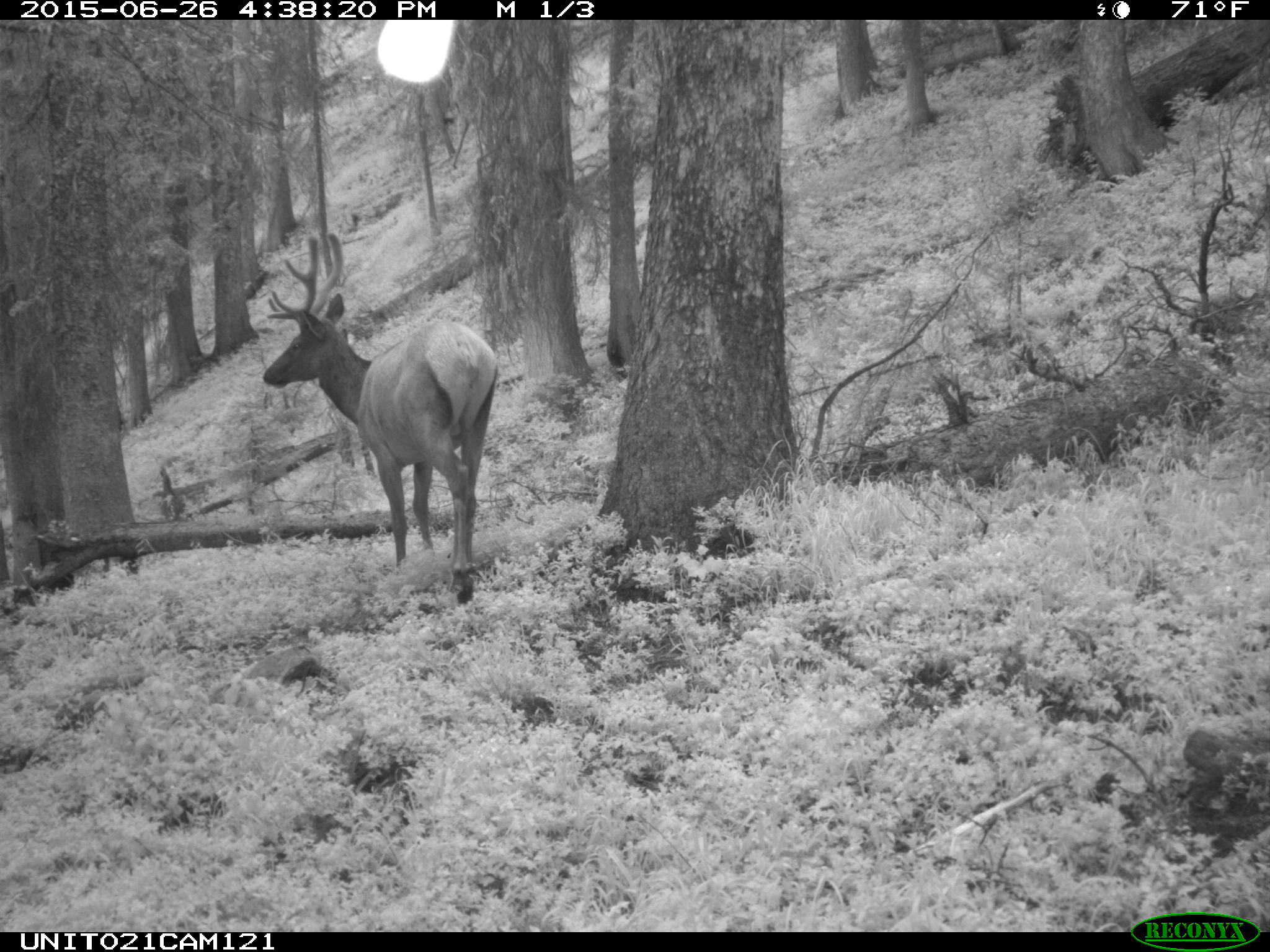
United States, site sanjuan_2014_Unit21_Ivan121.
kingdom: Animalia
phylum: Chordata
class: Mammalia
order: Artiodactyla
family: Cervidae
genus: Cervus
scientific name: Cervus elaphus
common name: red deer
Cervus elaphus (red deer).